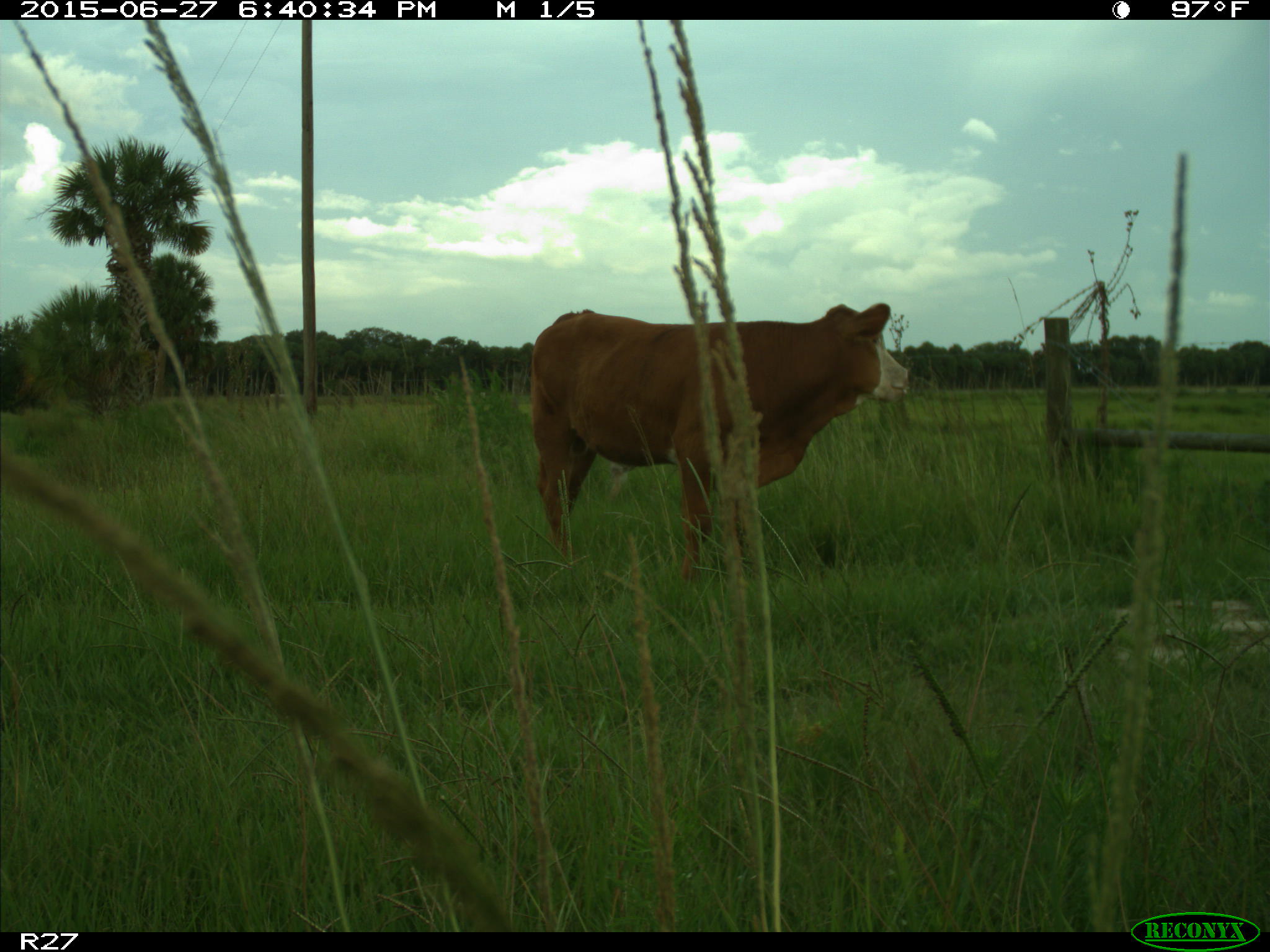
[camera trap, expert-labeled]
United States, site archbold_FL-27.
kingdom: Animalia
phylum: Chordata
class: Mammalia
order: Artiodactyla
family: Bovidae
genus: Bos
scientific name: Bos taurus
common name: domestic cow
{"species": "Bos taurus (domestic cow)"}